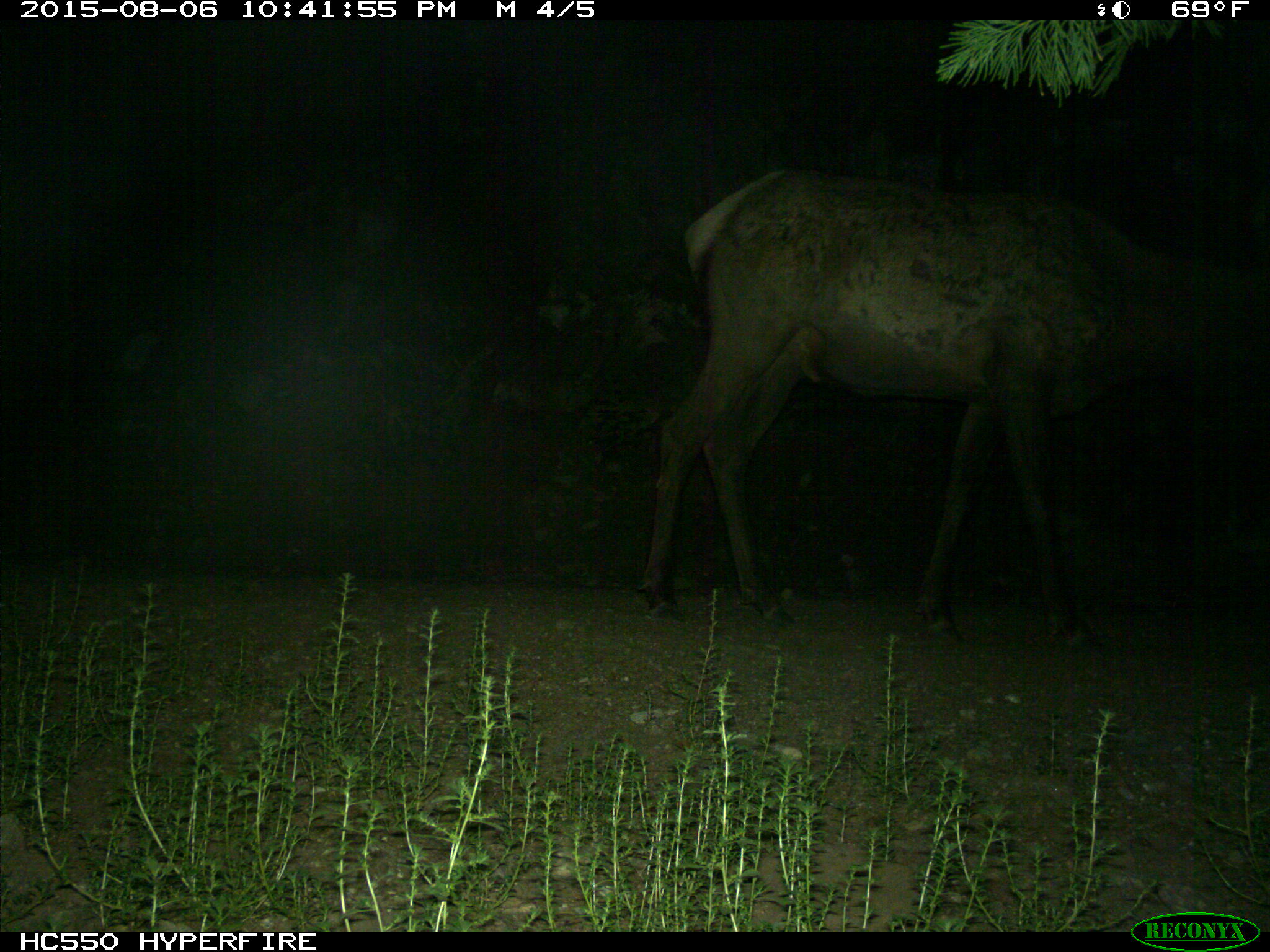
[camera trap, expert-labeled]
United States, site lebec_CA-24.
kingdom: Animalia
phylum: Chordata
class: Mammalia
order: Artiodactyla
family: Cervidae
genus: Cervus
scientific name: Cervus canadensis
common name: elk